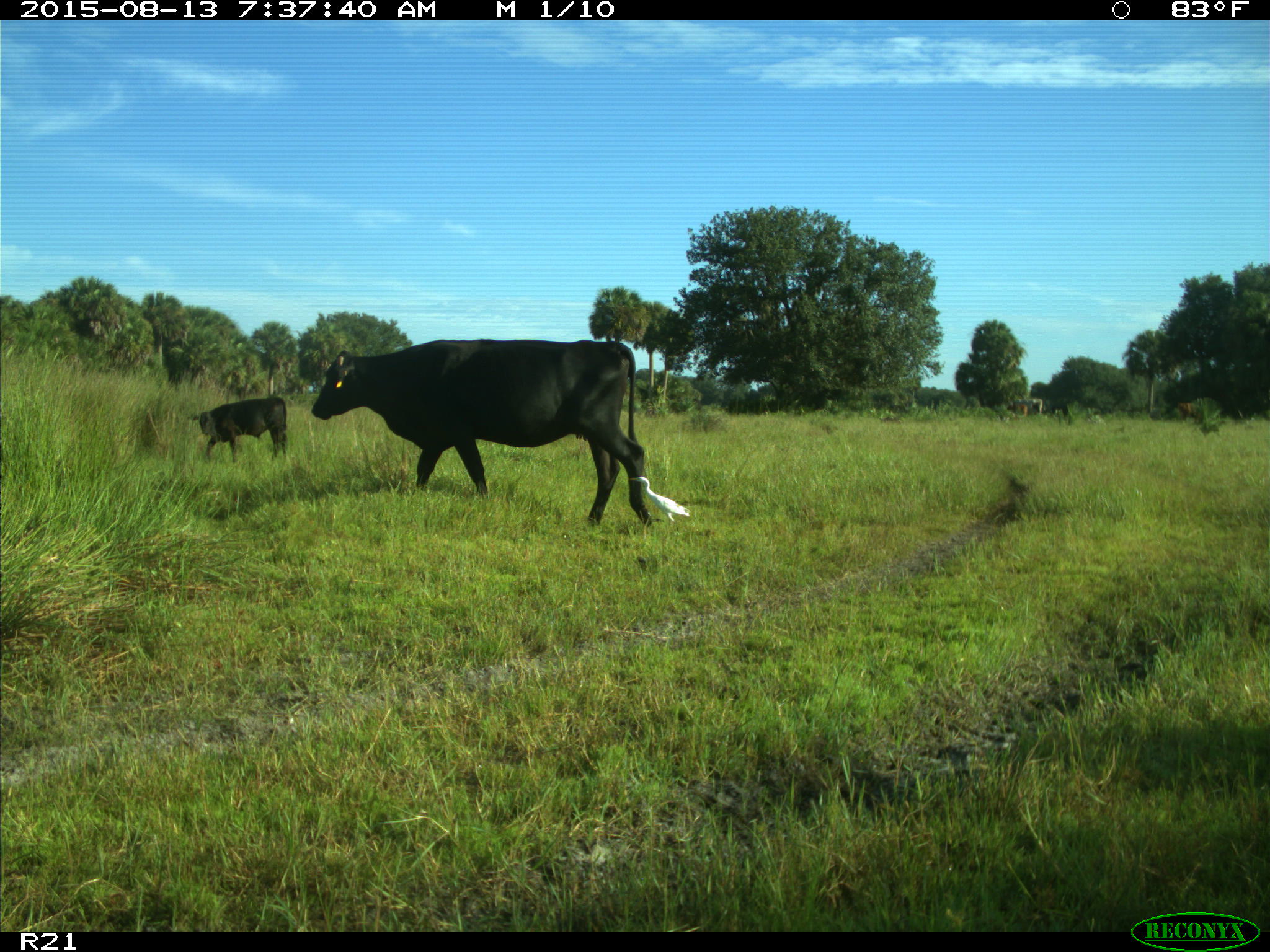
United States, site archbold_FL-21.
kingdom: Animalia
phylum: Chordata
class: Mammalia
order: Artiodactyla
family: Bovidae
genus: Bos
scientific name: Bos taurus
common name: domestic cow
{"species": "Bos taurus (domestic cow)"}